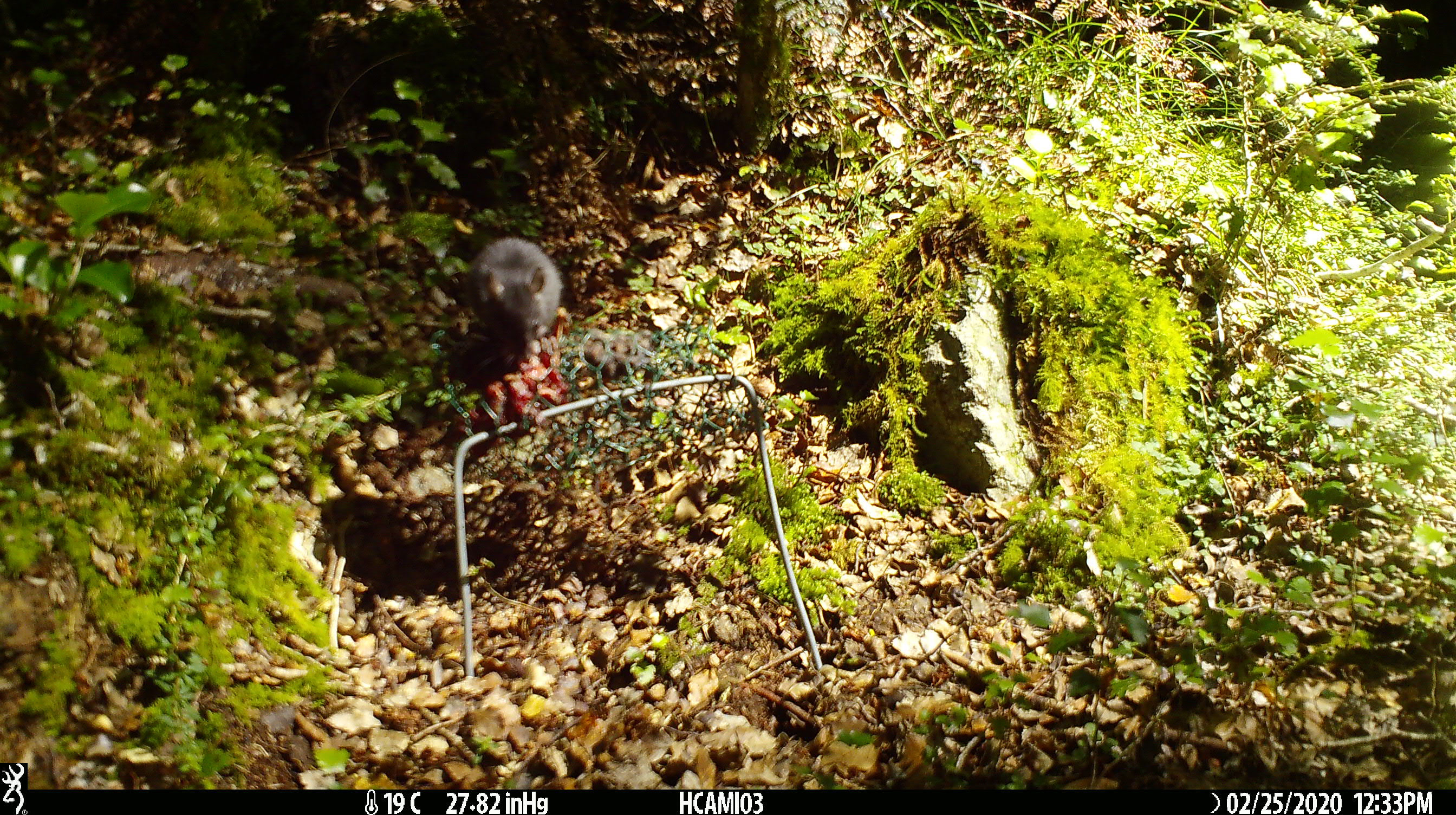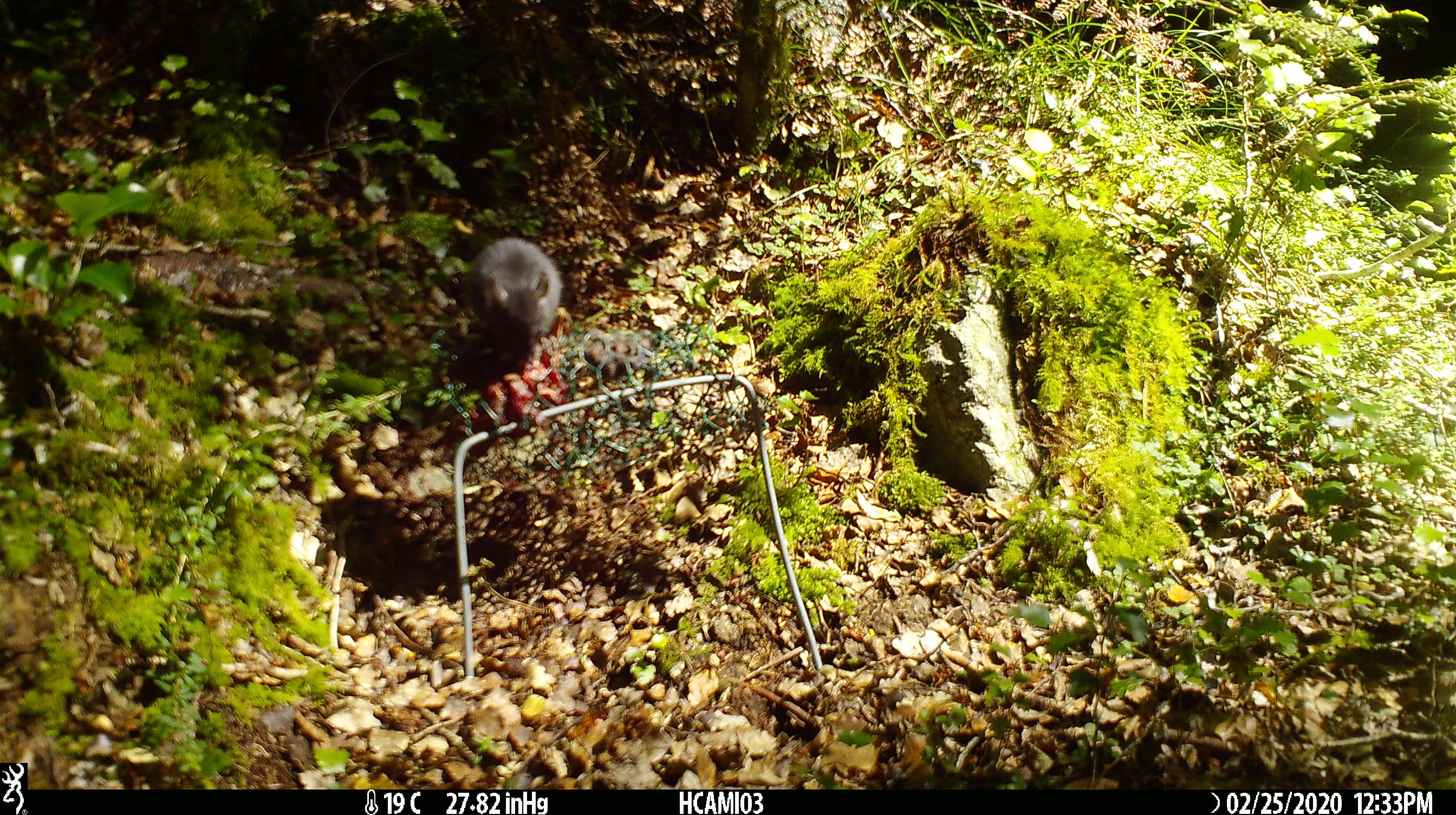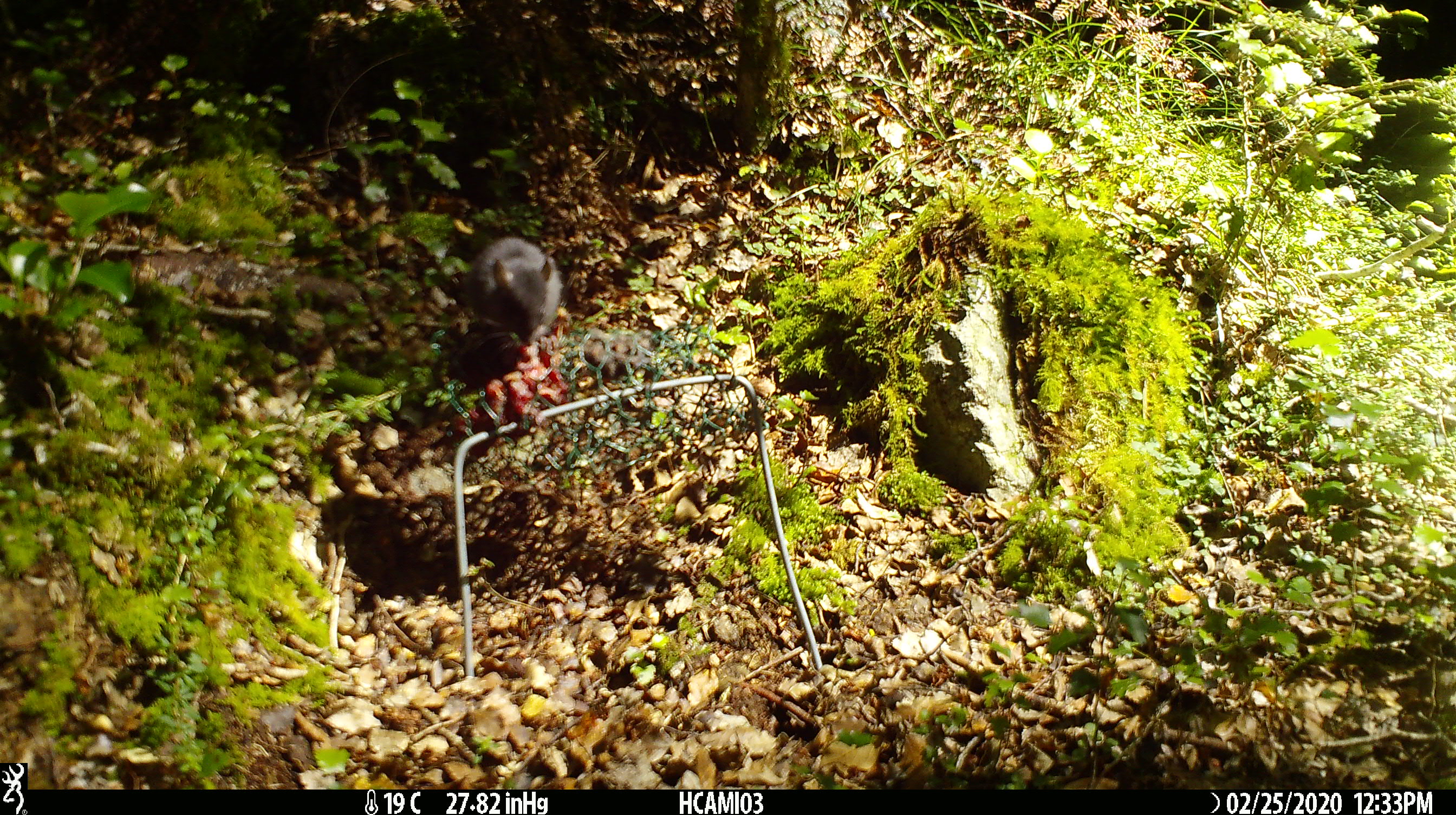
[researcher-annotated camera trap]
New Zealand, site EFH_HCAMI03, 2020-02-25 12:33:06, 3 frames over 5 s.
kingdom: Animalia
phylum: Chordata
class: Mammalia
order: Rodentia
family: Muridae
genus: Mus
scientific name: Mus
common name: mouse